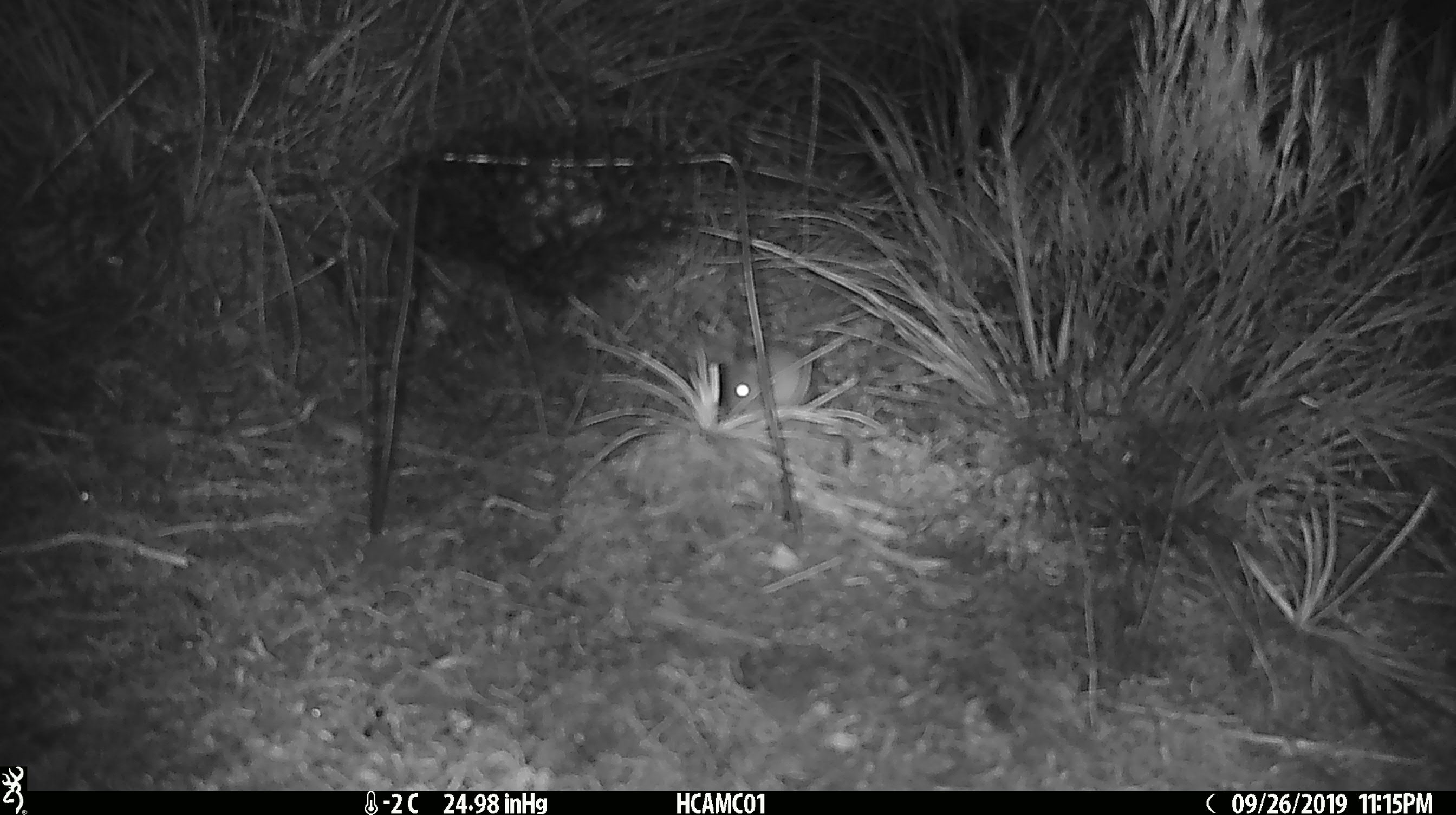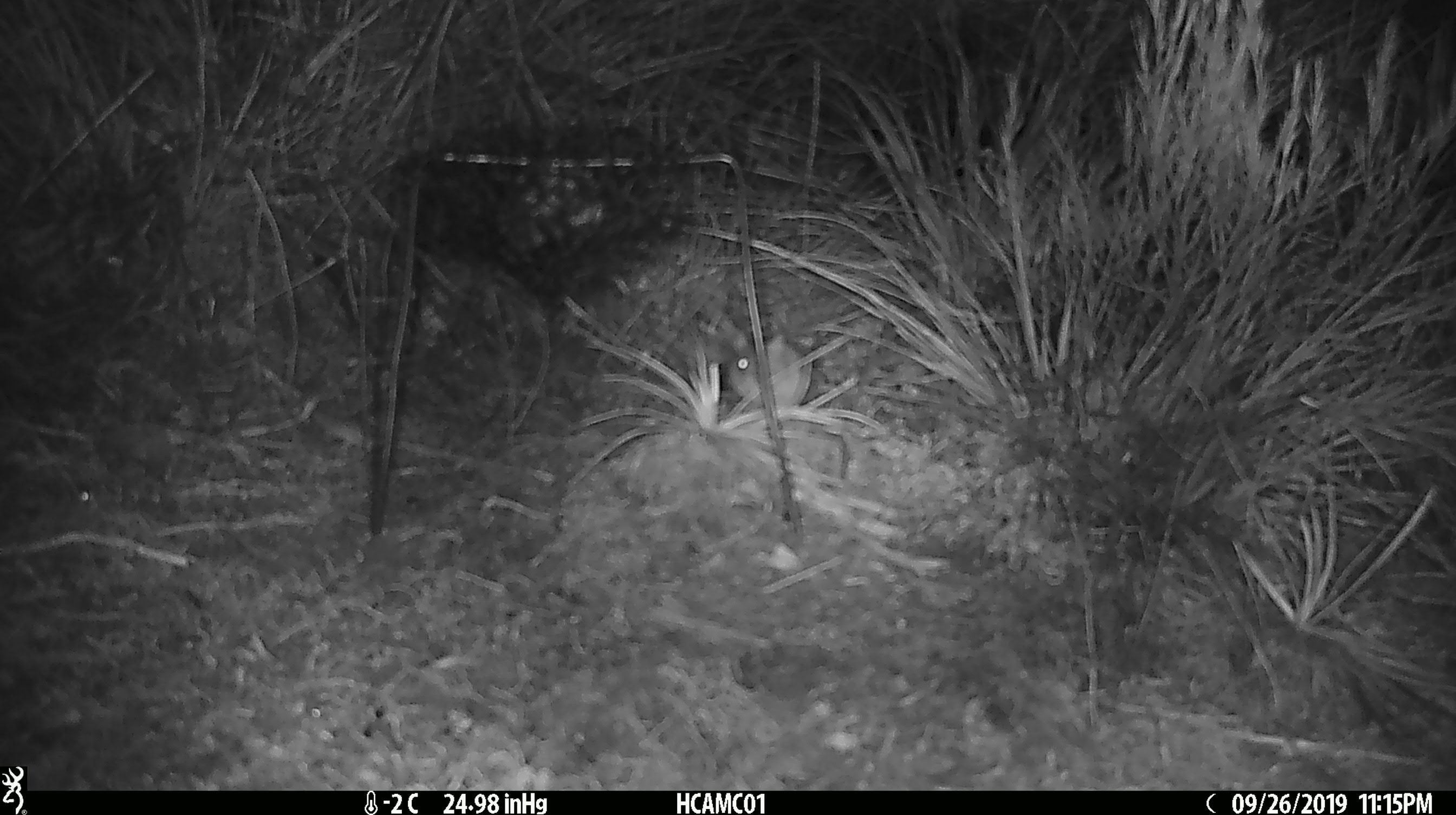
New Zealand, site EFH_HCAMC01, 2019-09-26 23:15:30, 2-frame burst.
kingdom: Animalia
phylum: Chordata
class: Mammalia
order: Rodentia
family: Muridae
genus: Mus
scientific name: Mus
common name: mouse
Mouse (Mus).